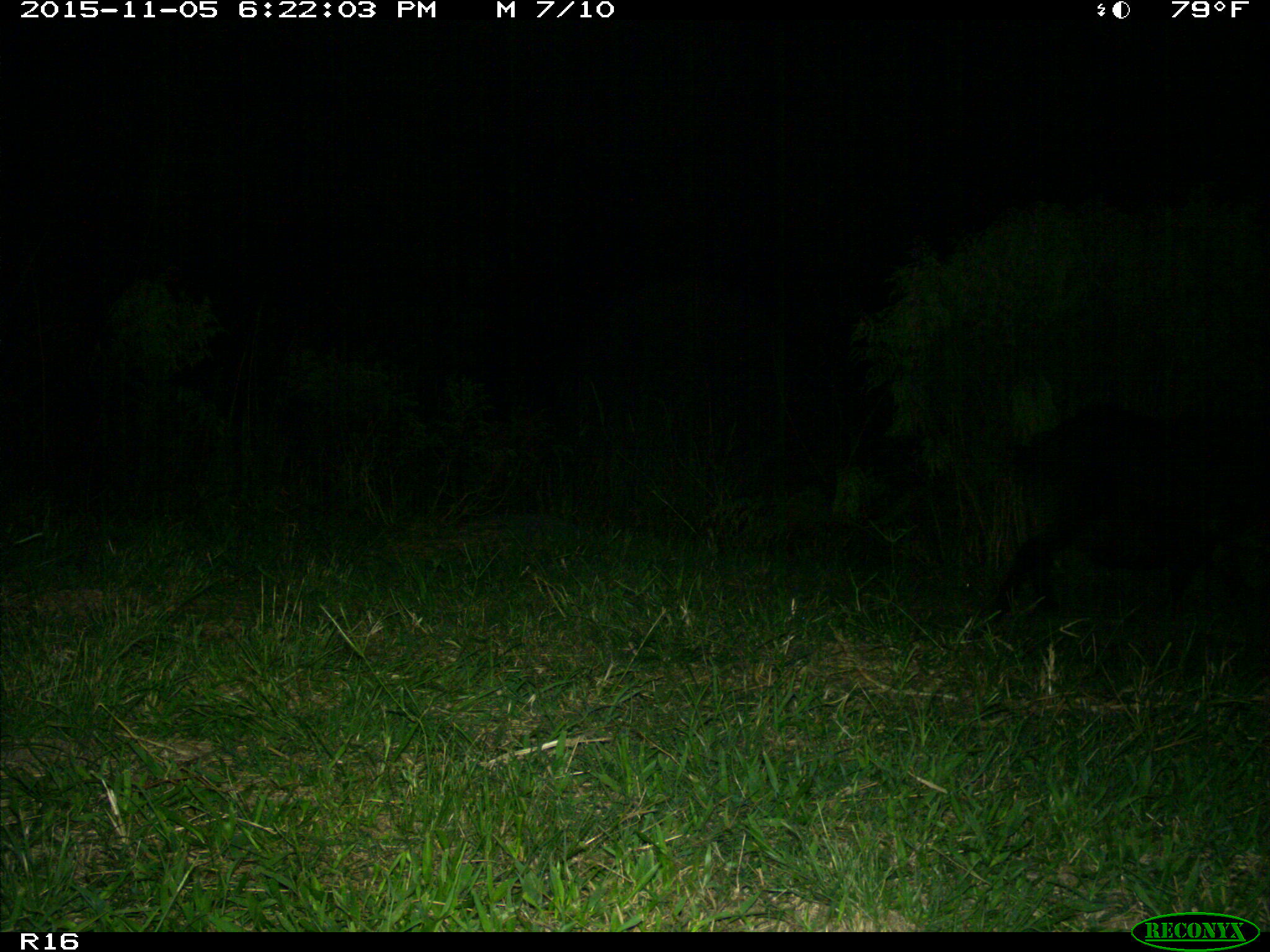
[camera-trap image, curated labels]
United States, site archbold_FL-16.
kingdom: Animalia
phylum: Chordata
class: Mammalia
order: Artiodactyla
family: Suidae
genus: Sus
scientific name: Sus scrofa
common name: wild boar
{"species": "Sus scrofa (wild boar)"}